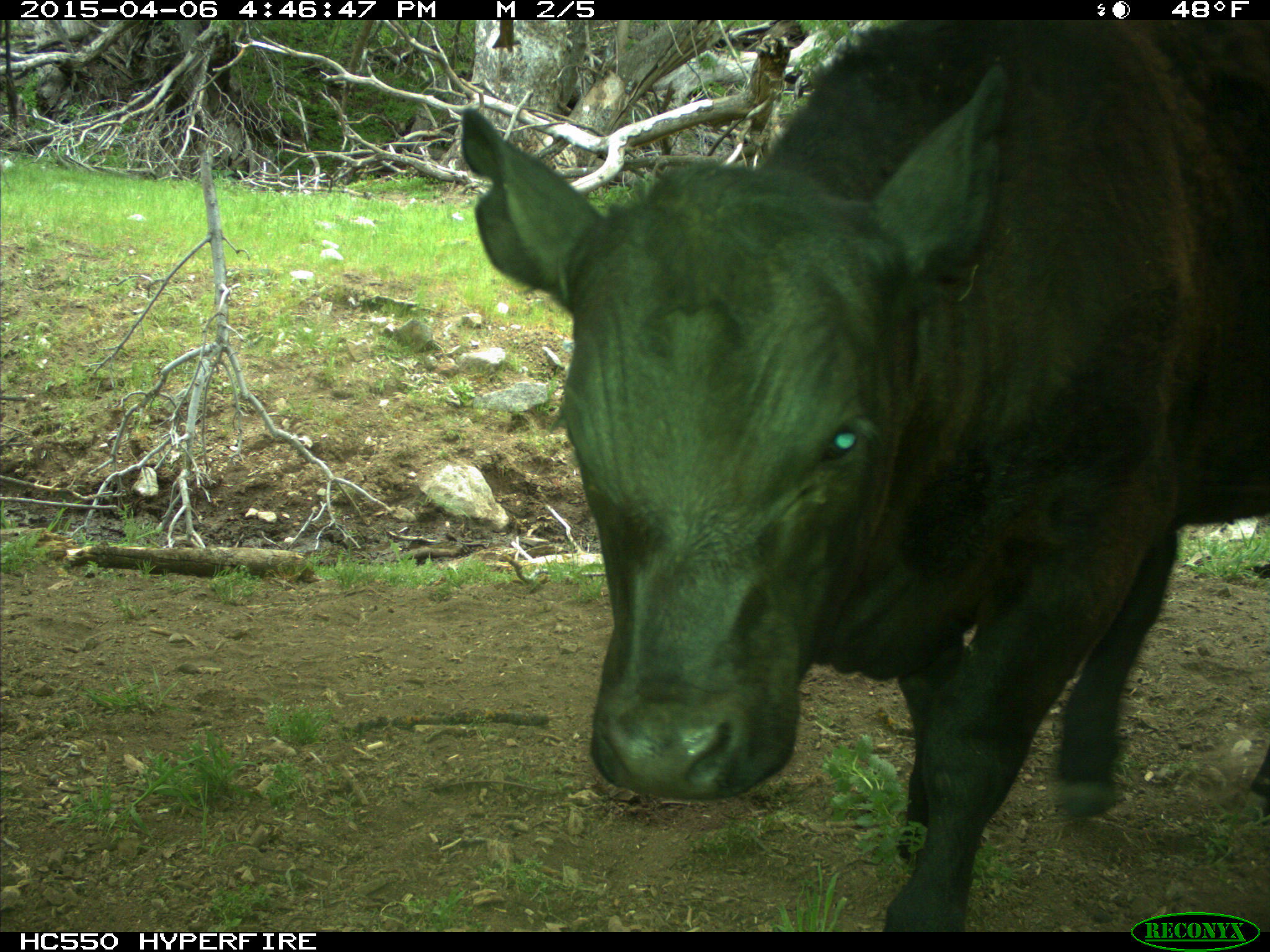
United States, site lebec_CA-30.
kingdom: Animalia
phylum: Chordata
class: Mammalia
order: Artiodactyla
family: Bovidae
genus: Bos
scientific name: Bos taurus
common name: domestic cow